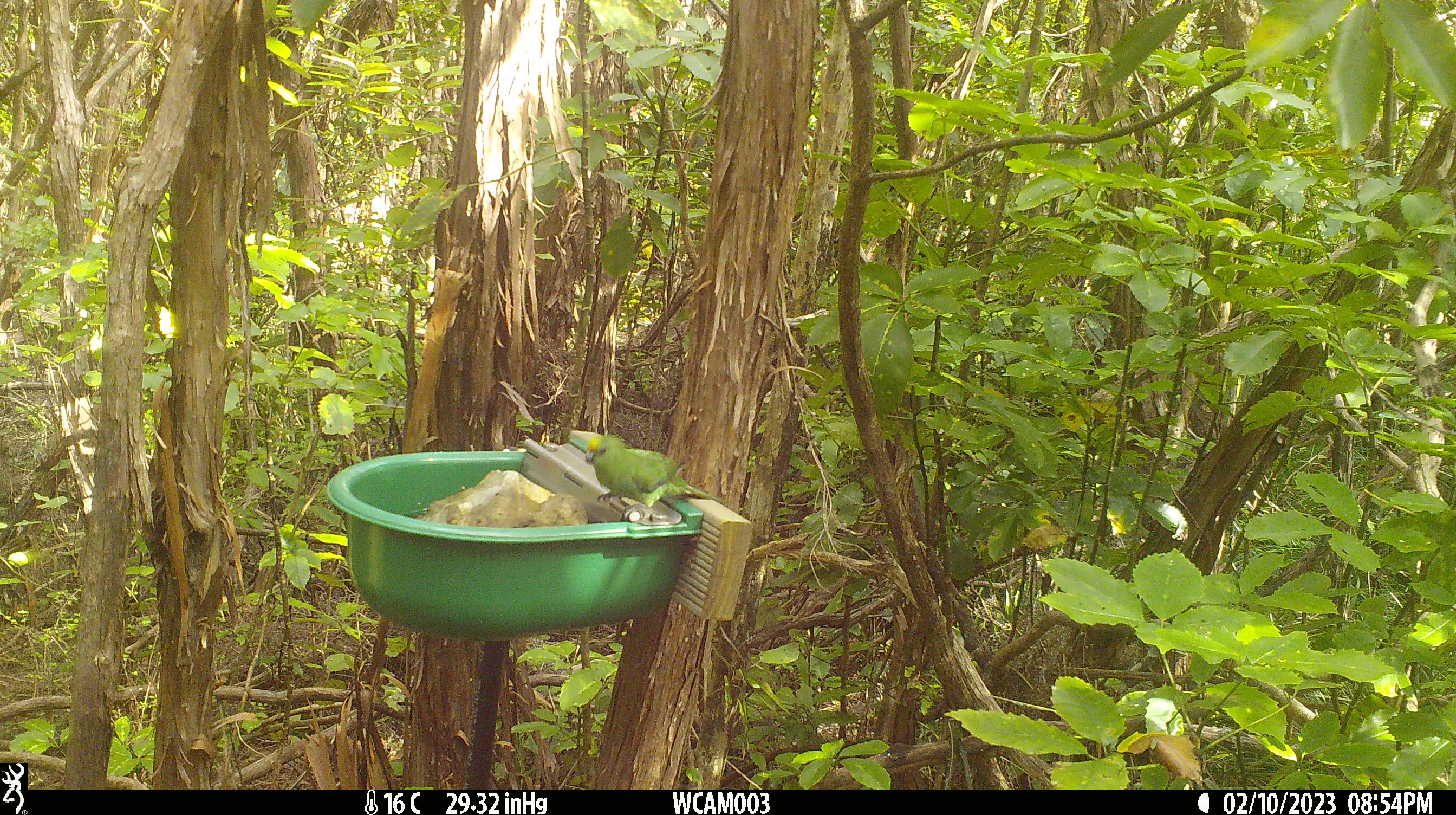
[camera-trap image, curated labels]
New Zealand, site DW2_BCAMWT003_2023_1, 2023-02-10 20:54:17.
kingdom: Animalia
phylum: Chordata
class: Aves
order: Psittaciformes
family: Psittaculidae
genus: Cyanoramphus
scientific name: Cyanoramphus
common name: parakeet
Parakeet (Cyanoramphus).